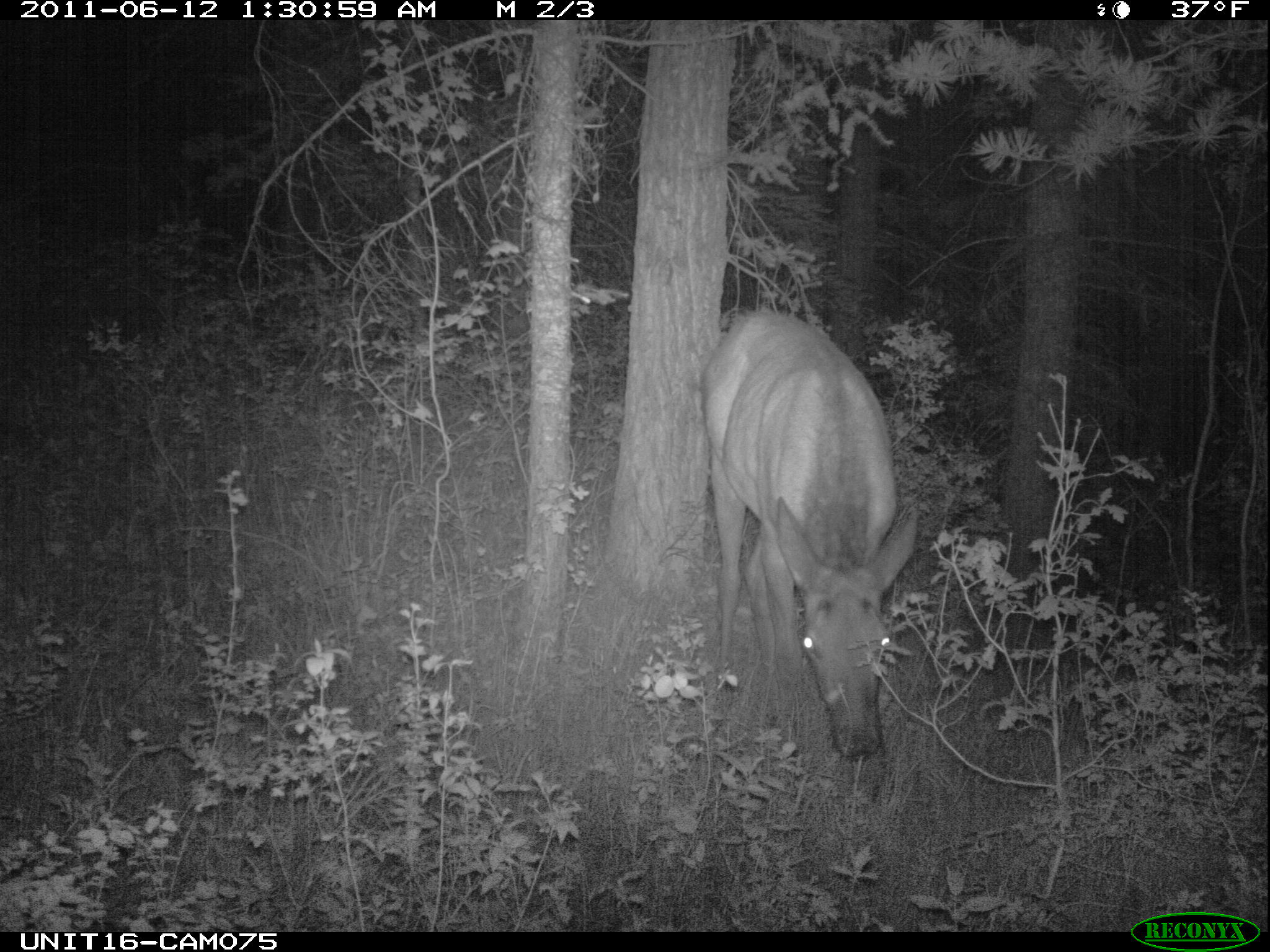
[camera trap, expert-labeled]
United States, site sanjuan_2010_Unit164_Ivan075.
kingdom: Animalia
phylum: Chordata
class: Mammalia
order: Artiodactyla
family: Cervidae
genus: Cervus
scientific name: Cervus elaphus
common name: red deer